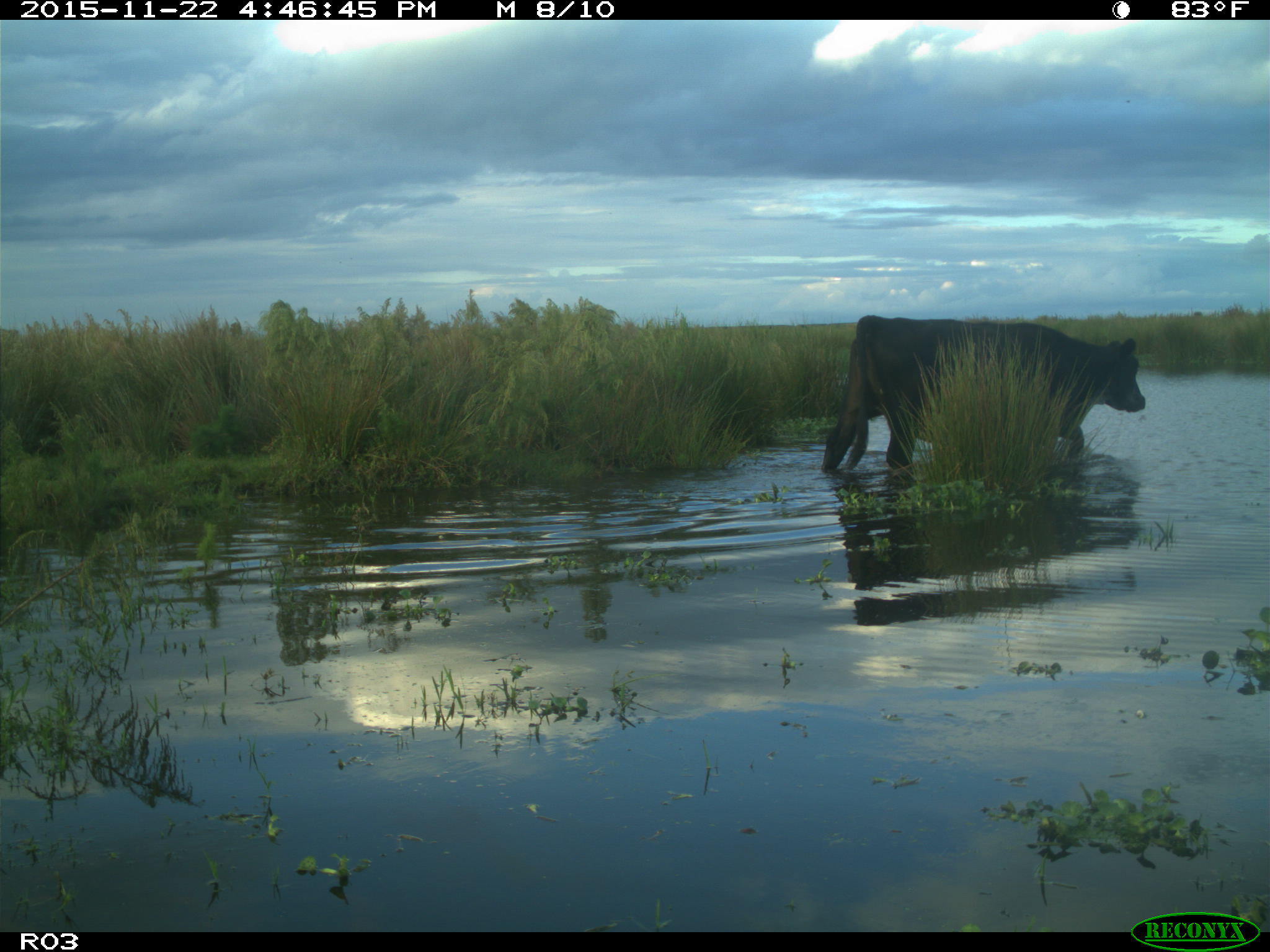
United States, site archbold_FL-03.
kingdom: Animalia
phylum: Chordata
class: Mammalia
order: Artiodactyla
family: Bovidae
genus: Bos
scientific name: Bos taurus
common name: domestic cow